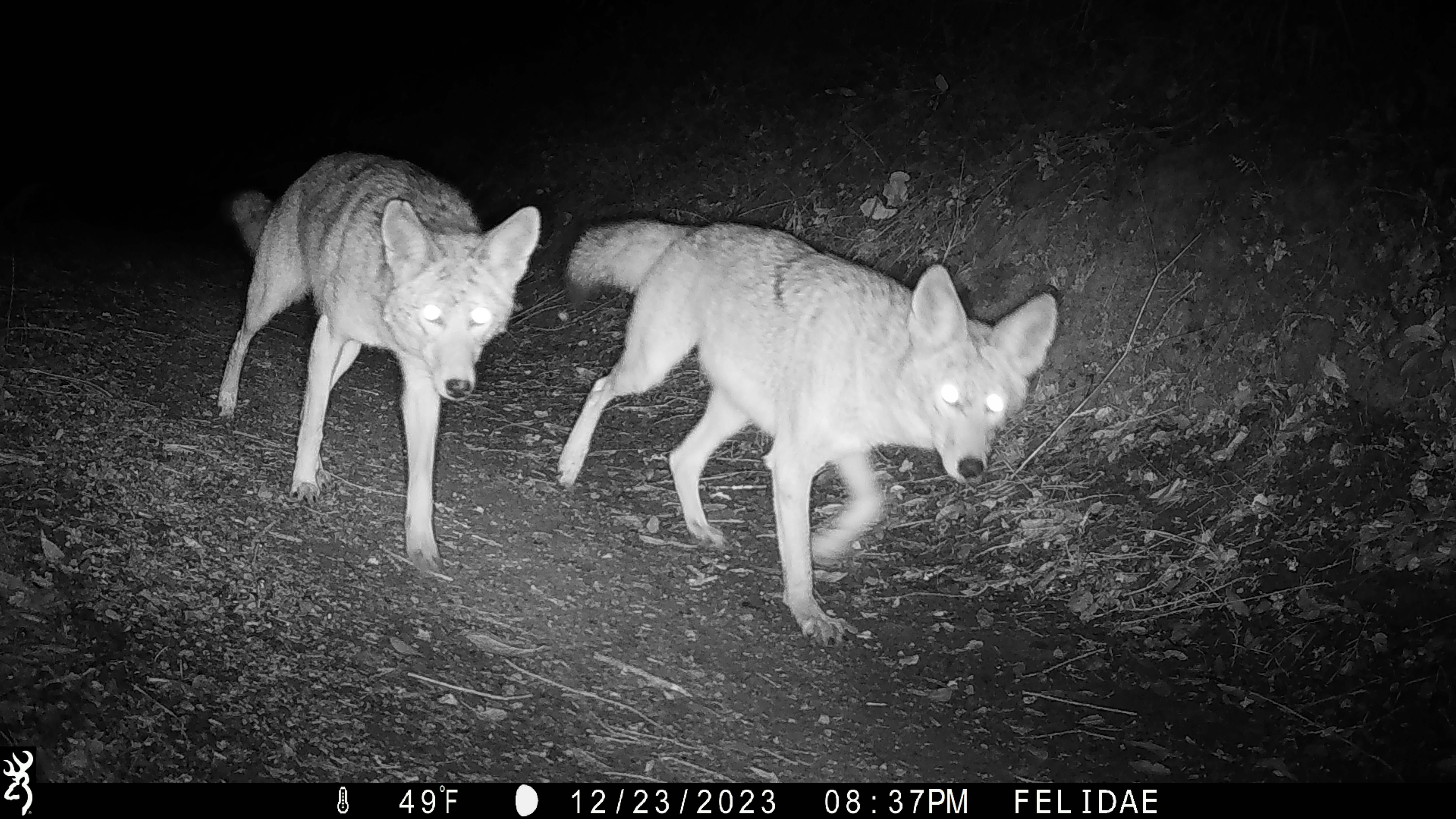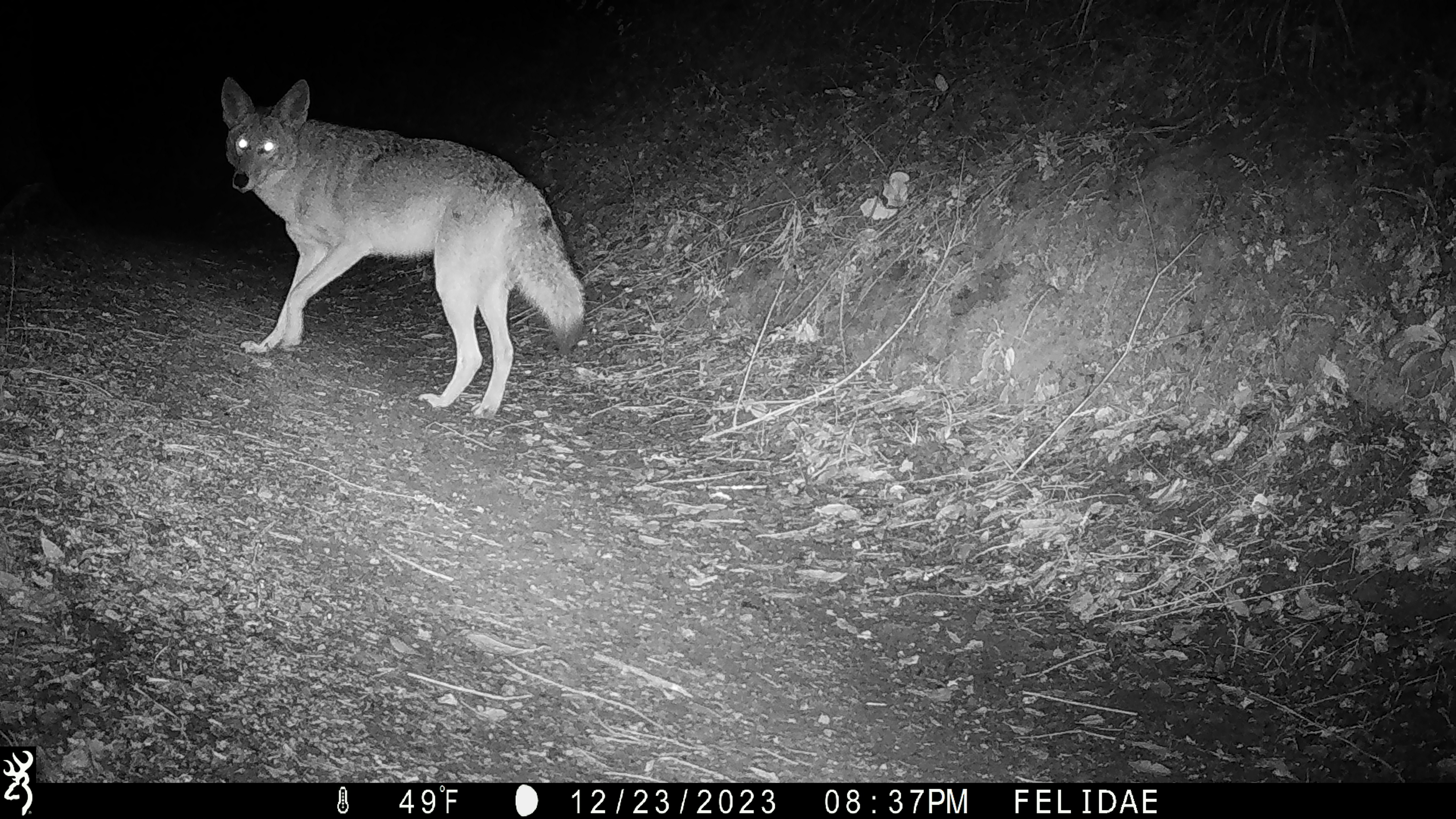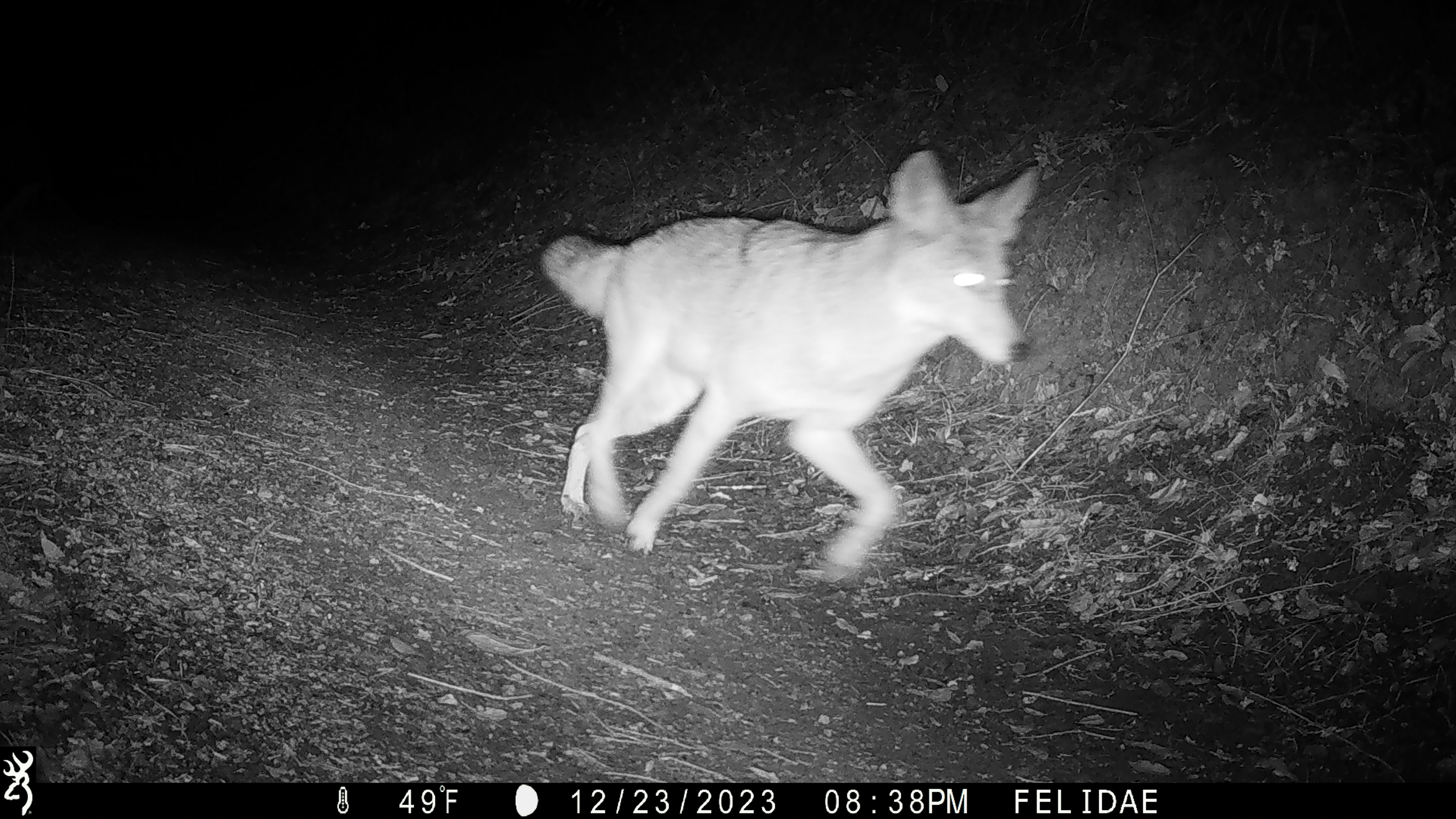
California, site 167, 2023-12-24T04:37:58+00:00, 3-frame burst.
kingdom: Animalia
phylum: Chordata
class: Mammalia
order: Carnivora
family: Canidae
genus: Canis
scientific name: Canis latrans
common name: coyote